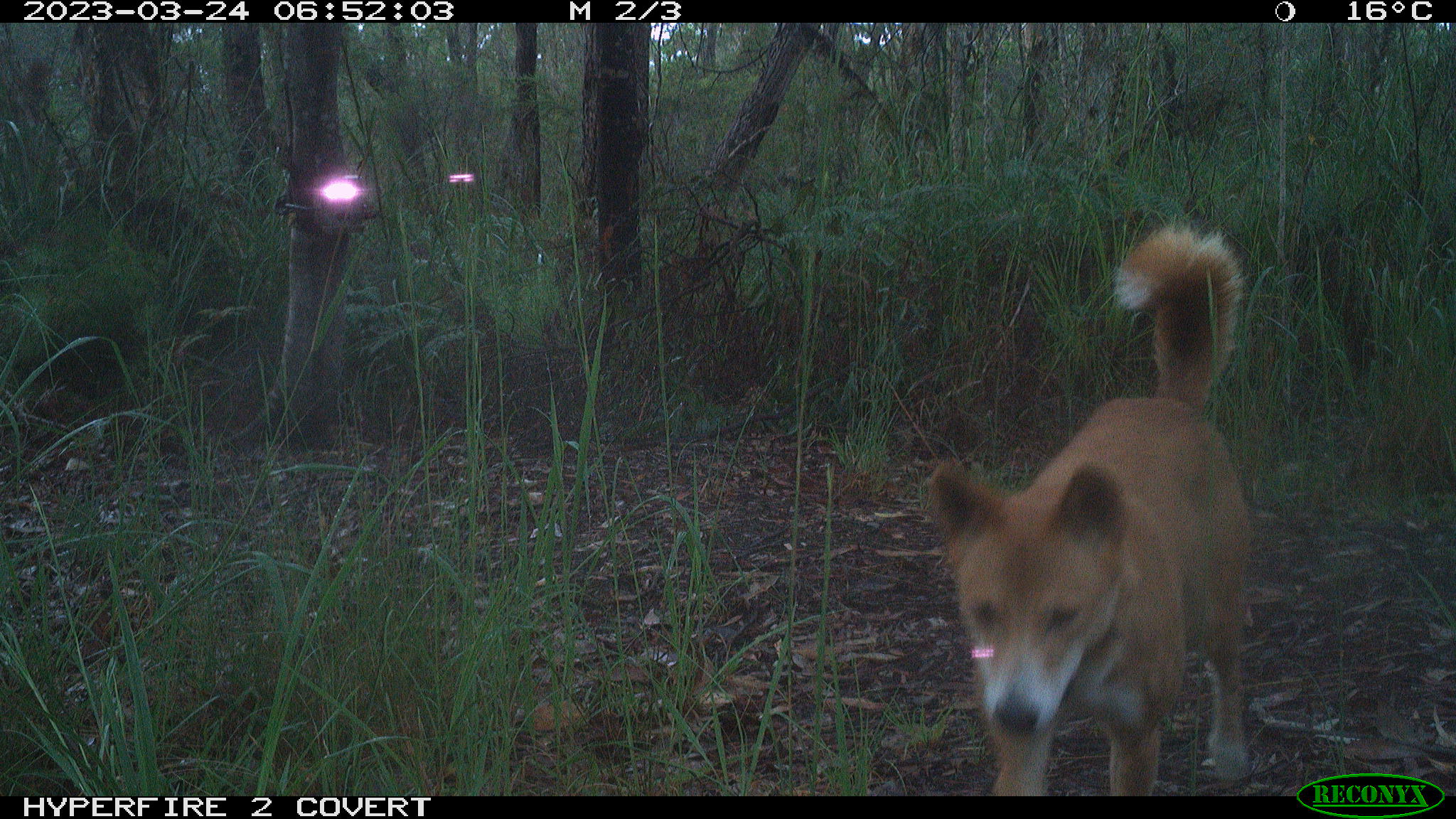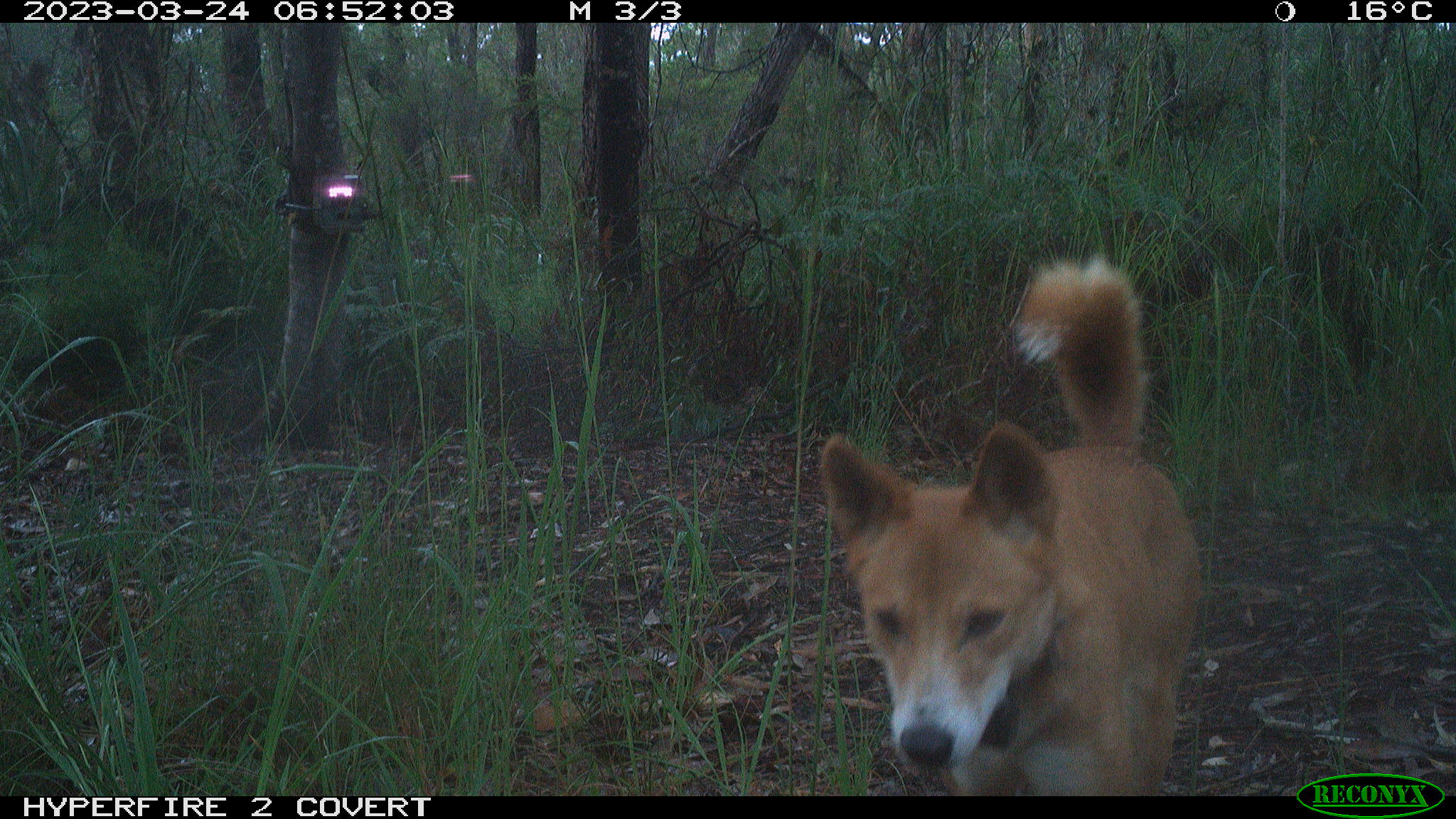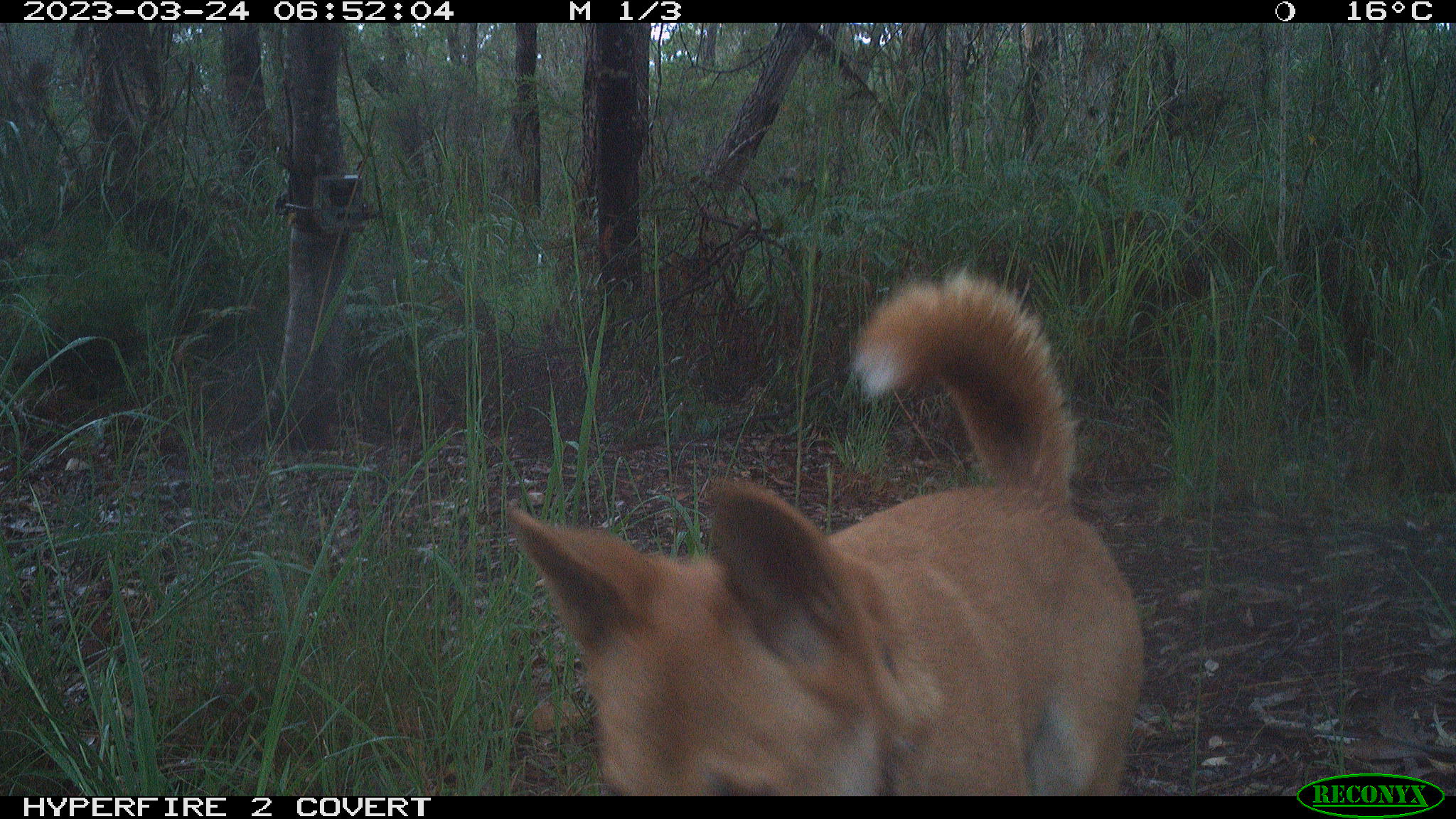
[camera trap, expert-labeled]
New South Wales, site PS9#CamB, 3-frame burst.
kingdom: Animalia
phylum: Chordata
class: Mammalia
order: Carnivora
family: Canidae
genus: Canis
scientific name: Canis familiaris dingo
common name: dingo